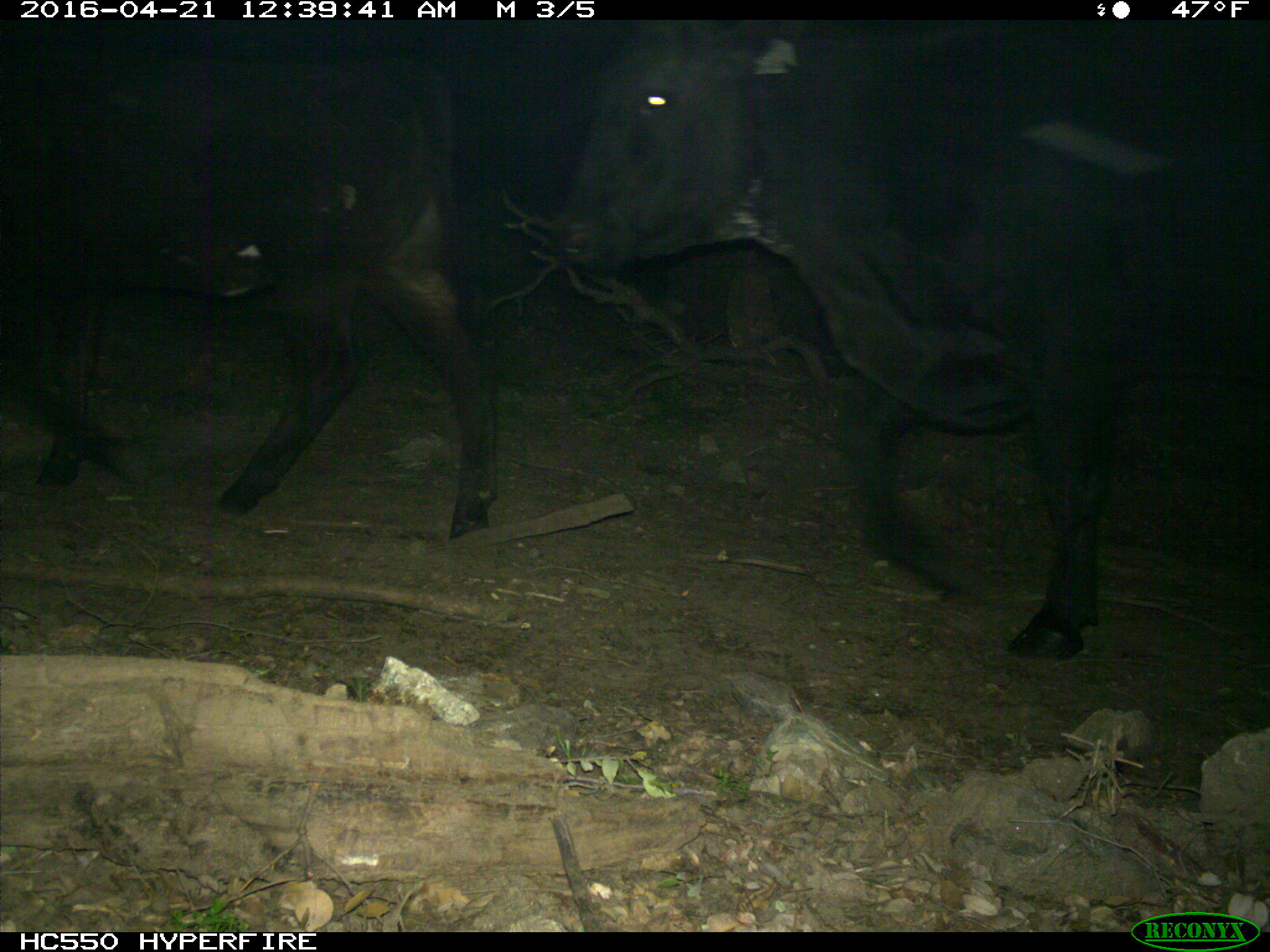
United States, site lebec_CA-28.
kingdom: Animalia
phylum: Chordata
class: Mammalia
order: Artiodactyla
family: Bovidae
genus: Bos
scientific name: Bos taurus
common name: domestic cow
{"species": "Bos taurus (domestic cow)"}